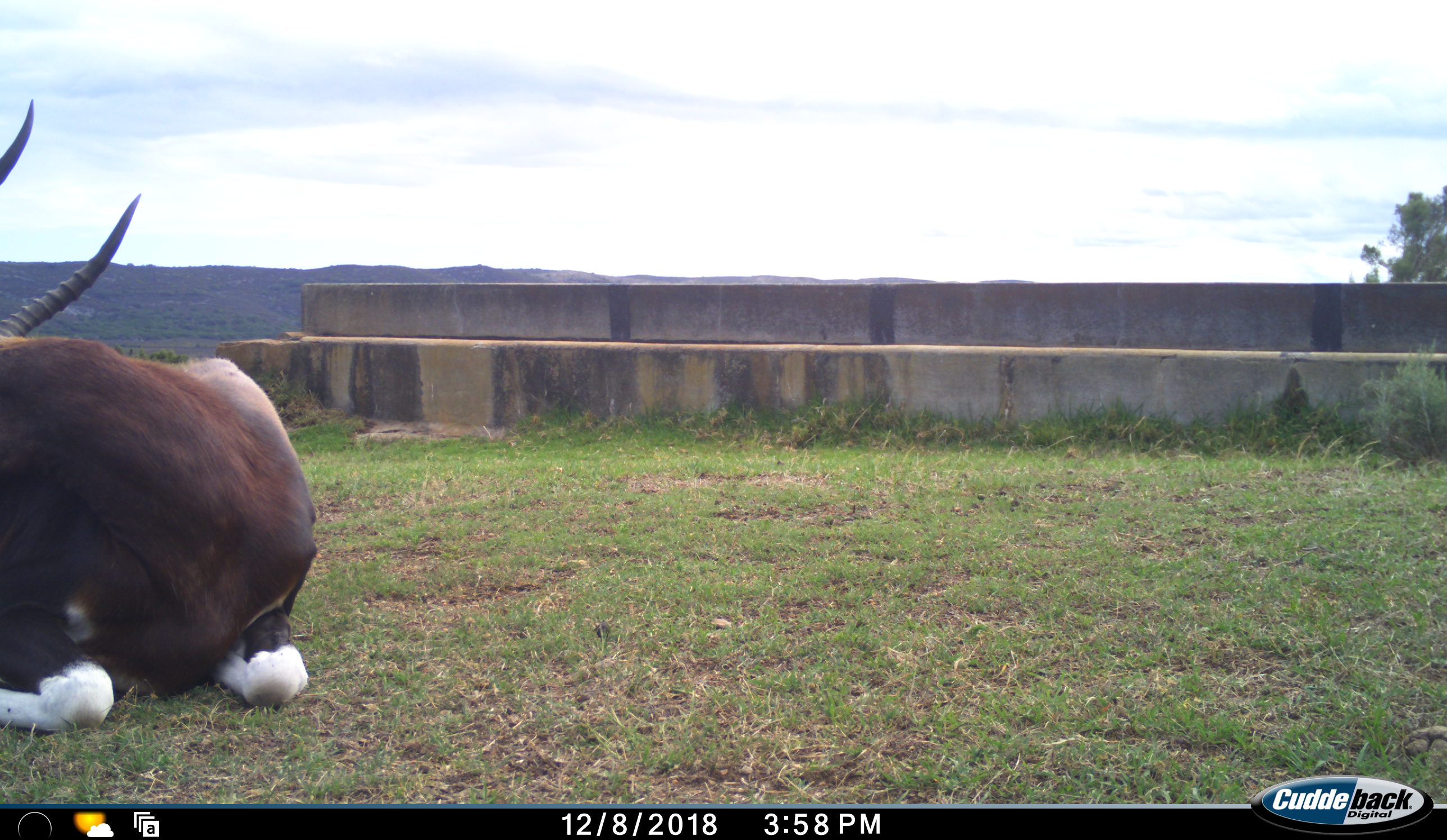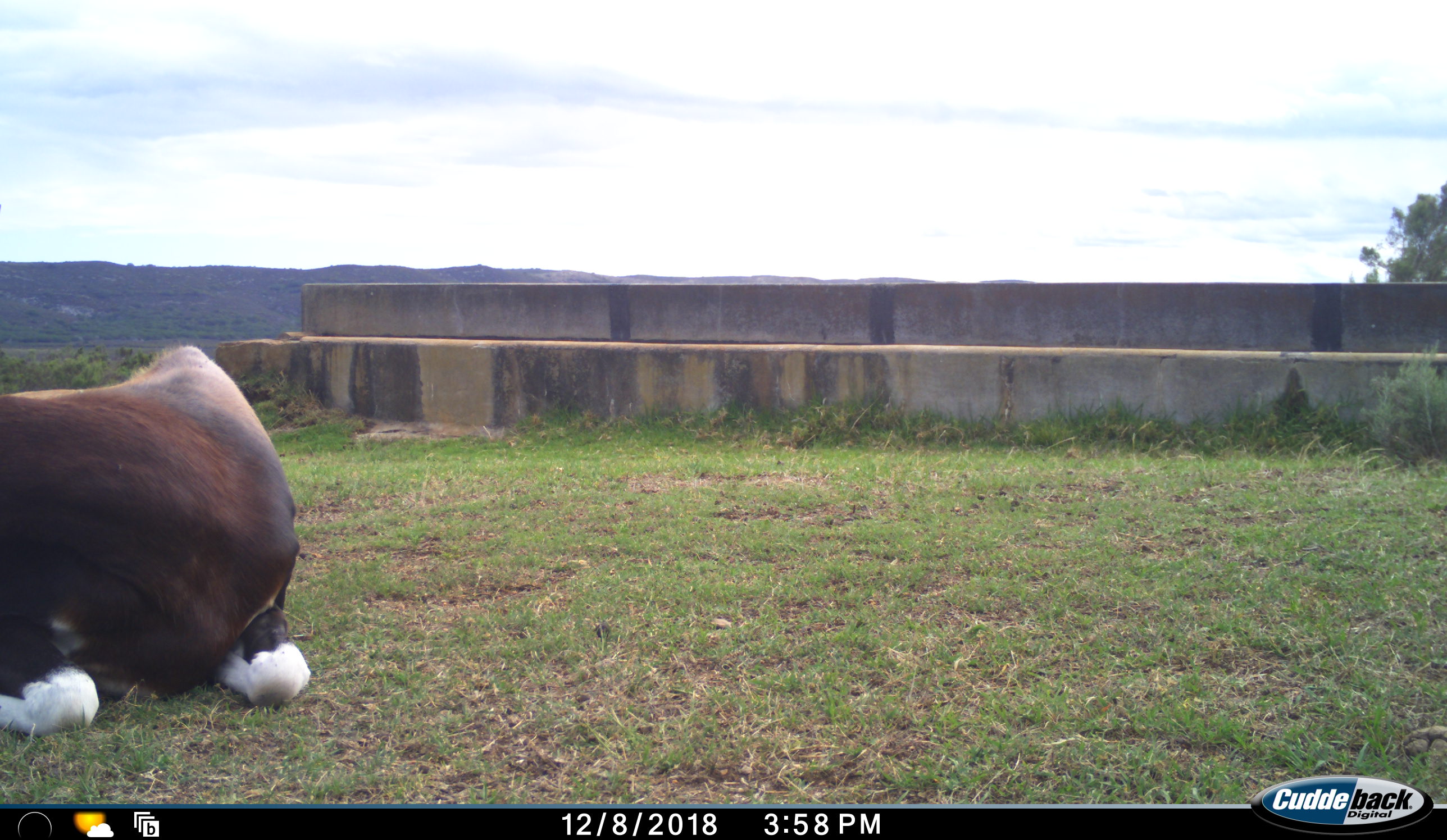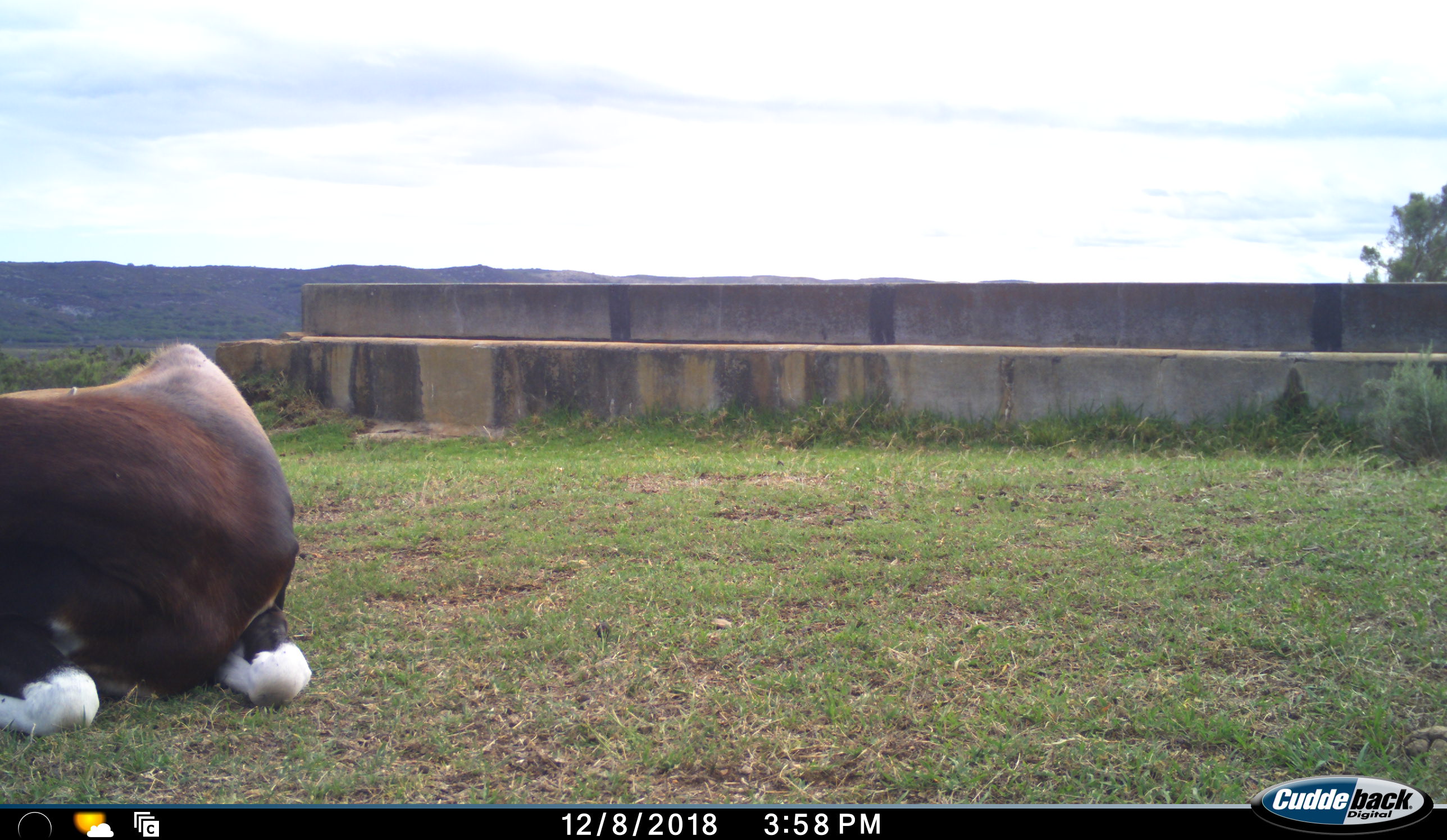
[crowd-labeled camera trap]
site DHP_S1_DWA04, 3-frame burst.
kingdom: Animalia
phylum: Chordata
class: Mammalia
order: Artiodactyla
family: Bovidae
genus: Damaliscus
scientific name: Damaliscus pygargus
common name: bontebok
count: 1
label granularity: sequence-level